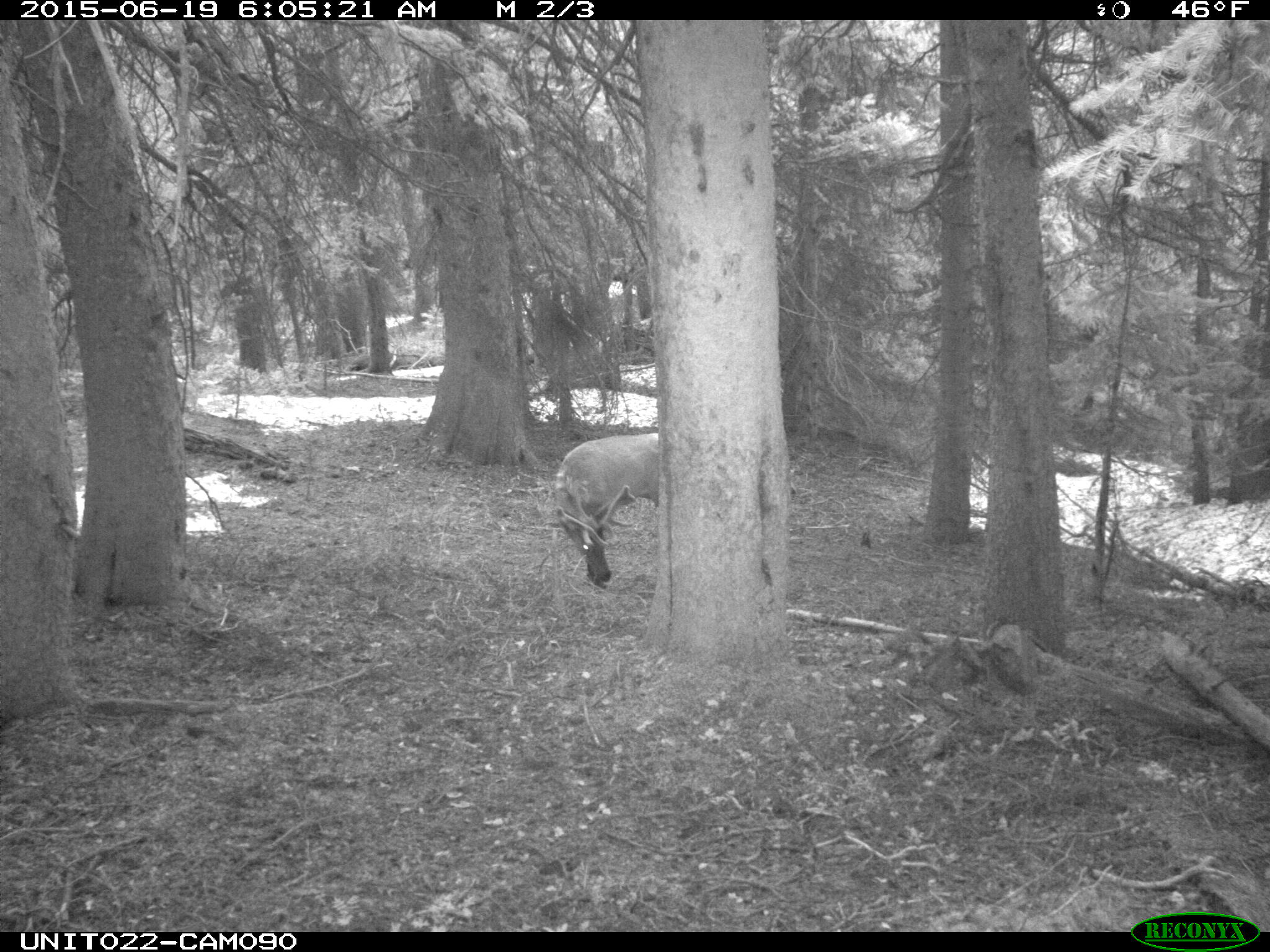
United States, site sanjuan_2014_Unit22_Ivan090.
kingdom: Animalia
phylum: Chordata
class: Mammalia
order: Artiodactyla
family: Cervidae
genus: Cervus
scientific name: Cervus elaphus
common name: red deer